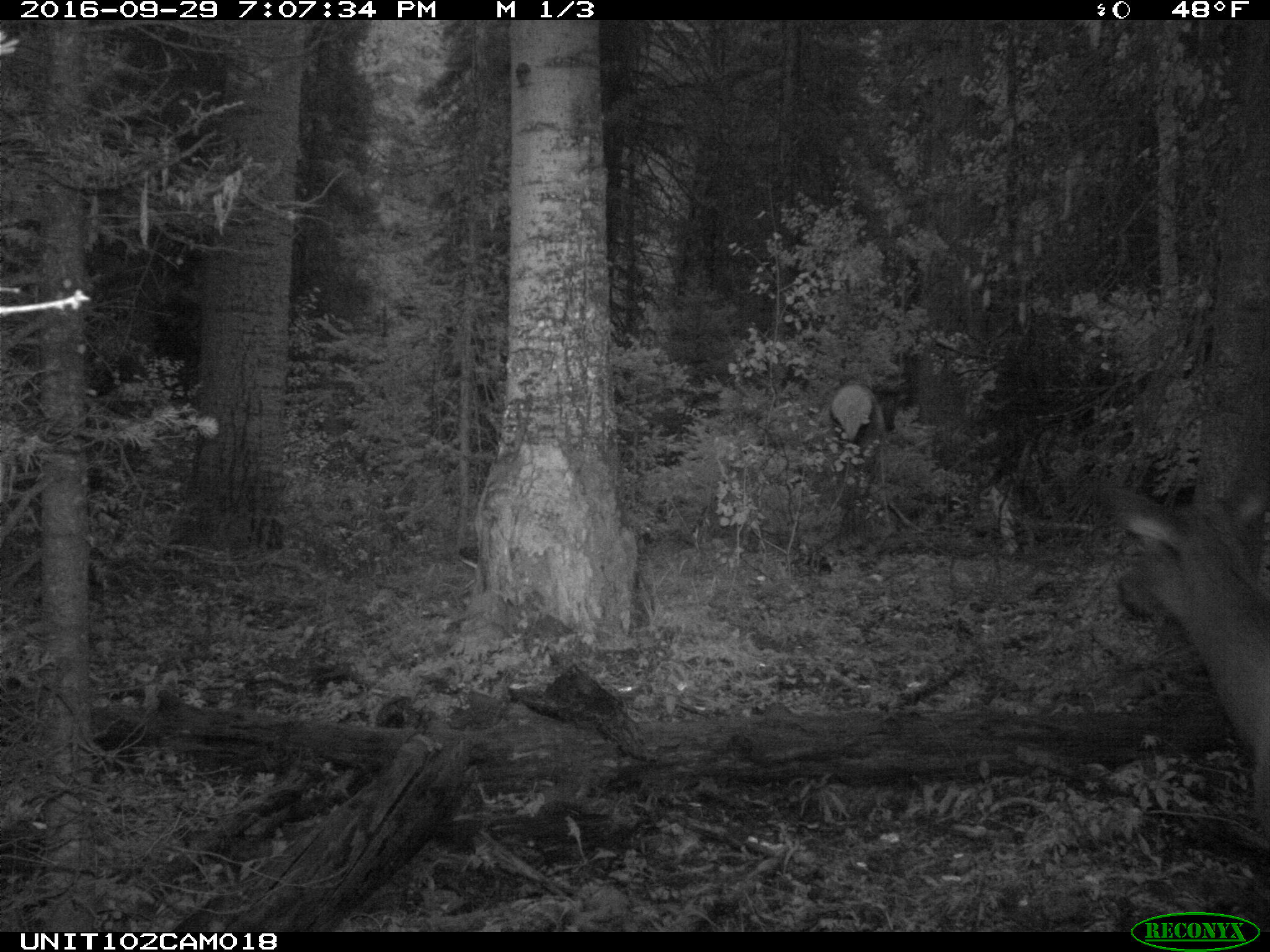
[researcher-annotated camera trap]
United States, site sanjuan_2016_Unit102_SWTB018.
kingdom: Animalia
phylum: Chordata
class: Mammalia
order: Artiodactyla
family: Cervidae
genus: Cervus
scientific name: Cervus elaphus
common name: red deer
Cervus elaphus (red deer).